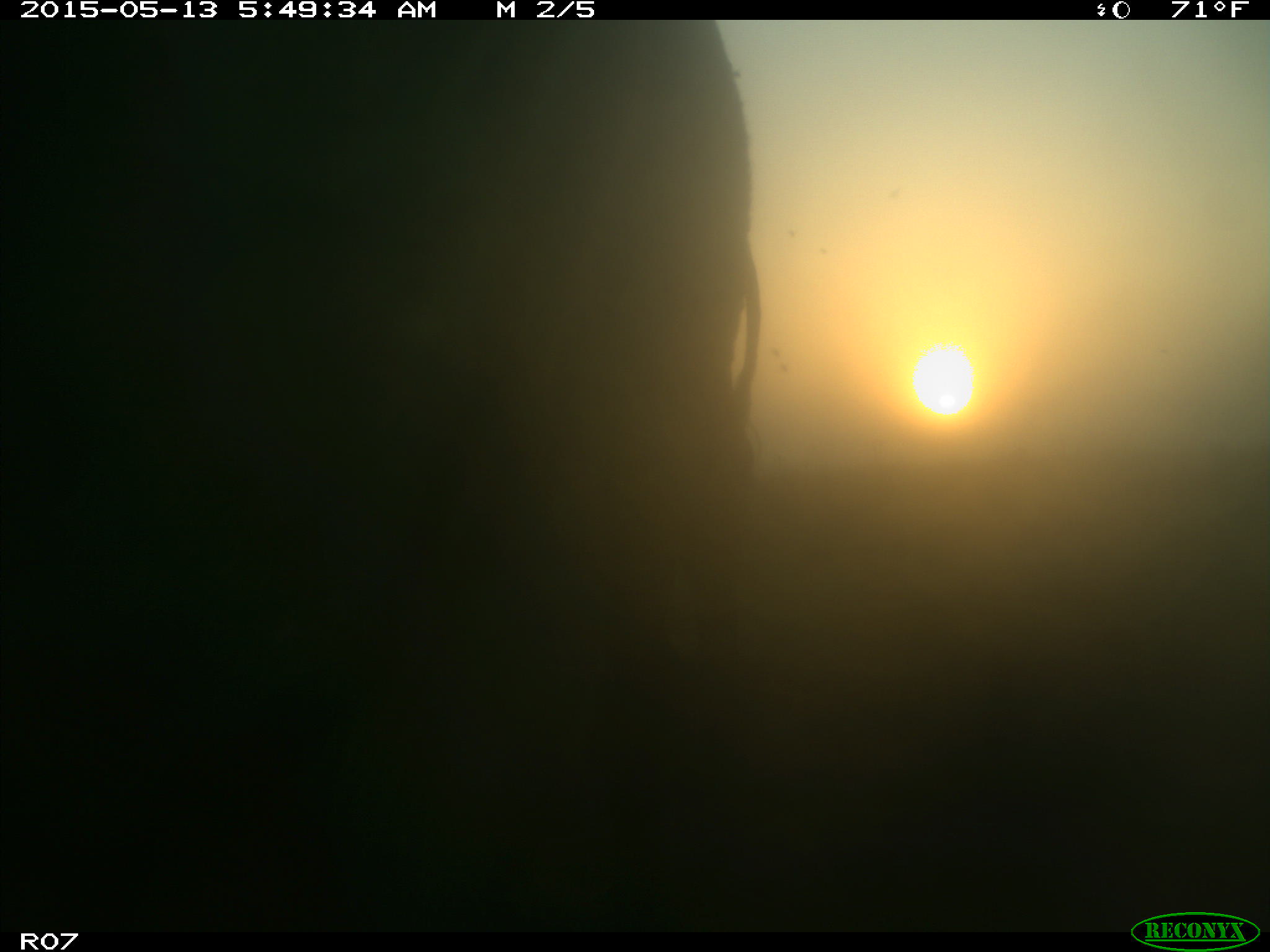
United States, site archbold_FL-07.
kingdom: Animalia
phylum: Chordata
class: Mammalia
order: Artiodactyla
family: Bovidae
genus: Bos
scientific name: Bos taurus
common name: domestic cow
Bos taurus (domestic cow).